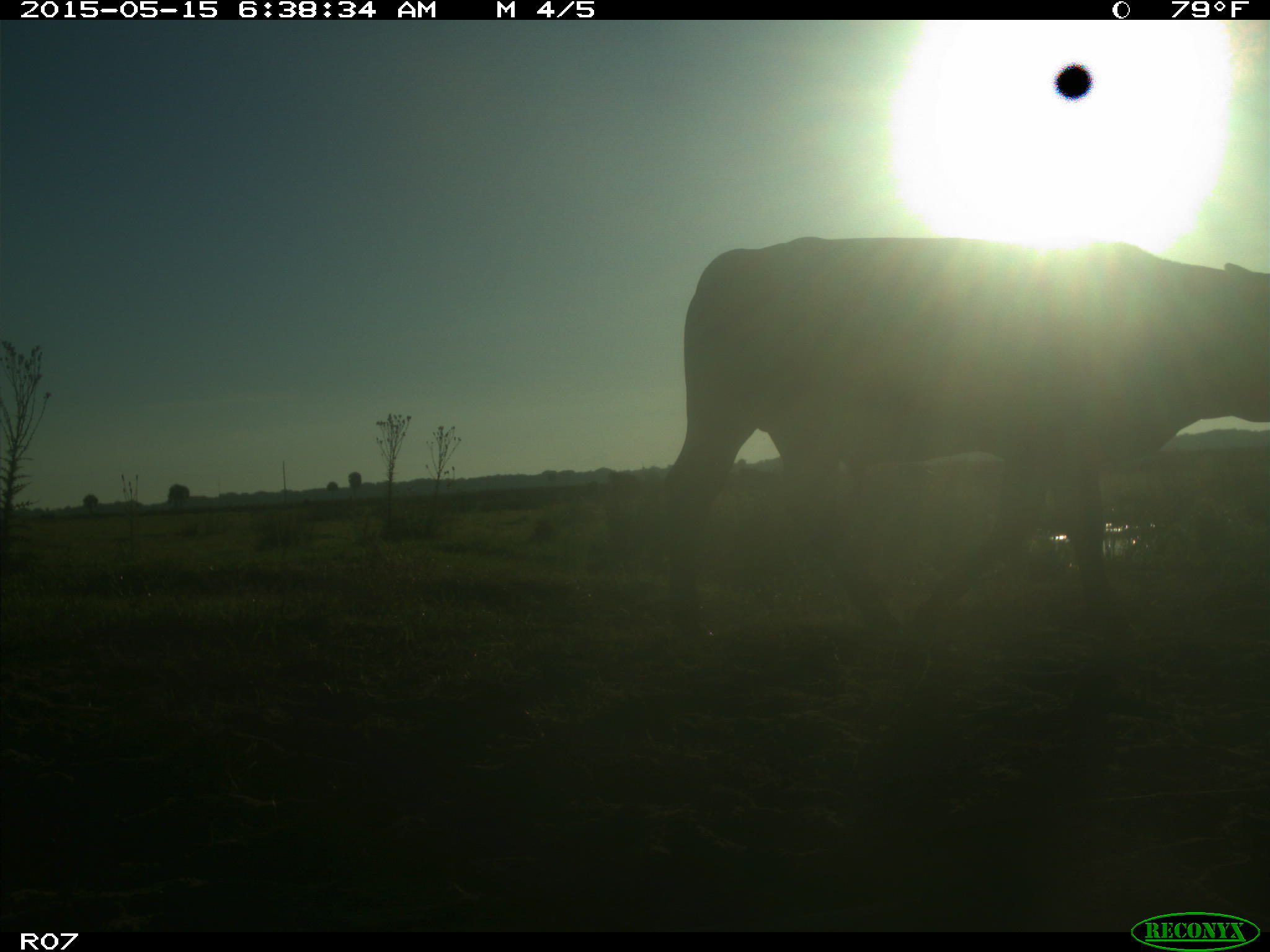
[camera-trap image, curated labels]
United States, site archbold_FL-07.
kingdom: Animalia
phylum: Chordata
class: Mammalia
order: Artiodactyla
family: Bovidae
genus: Bos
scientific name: Bos taurus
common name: domestic cow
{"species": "Bos taurus (domestic cow)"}